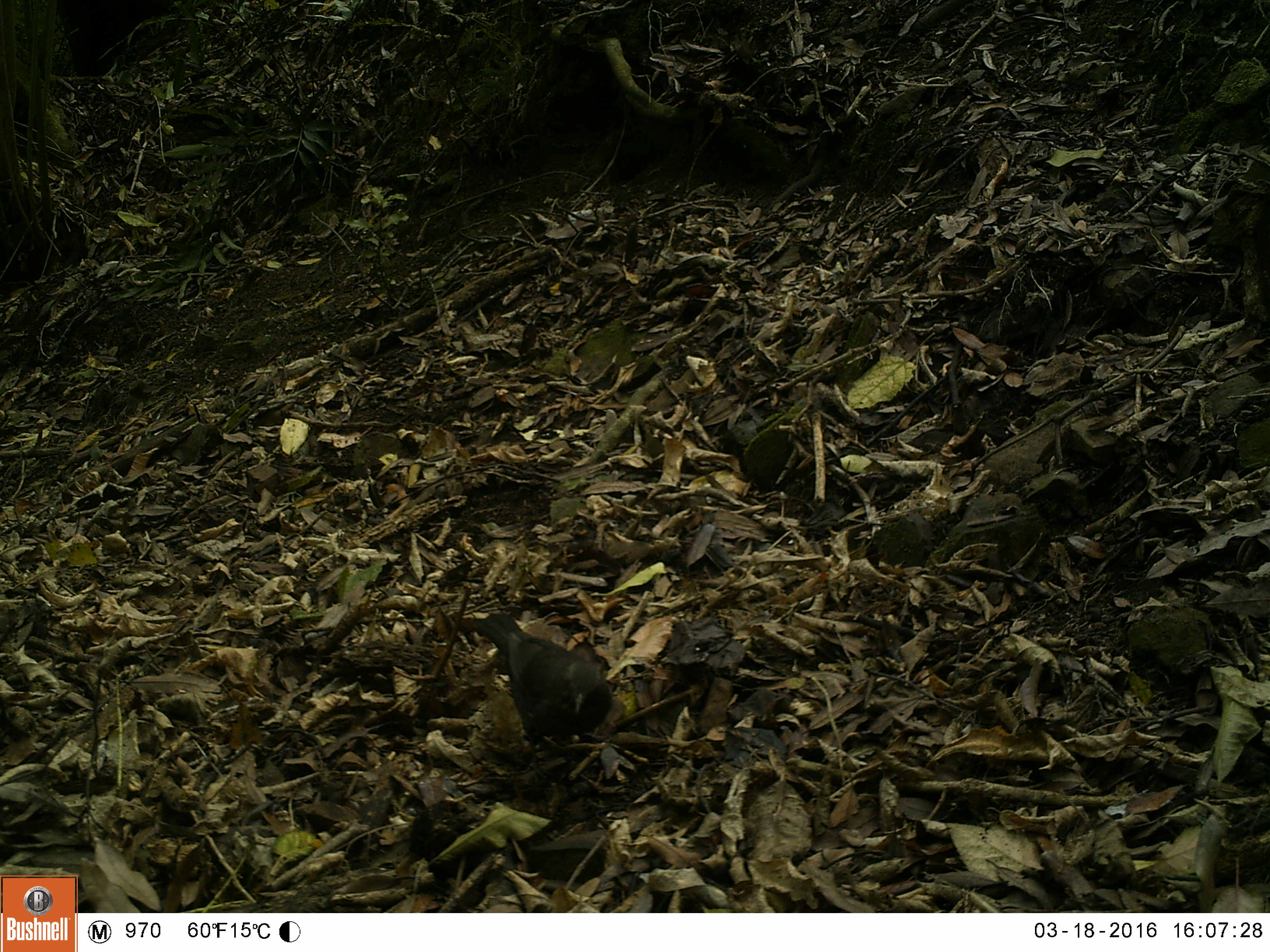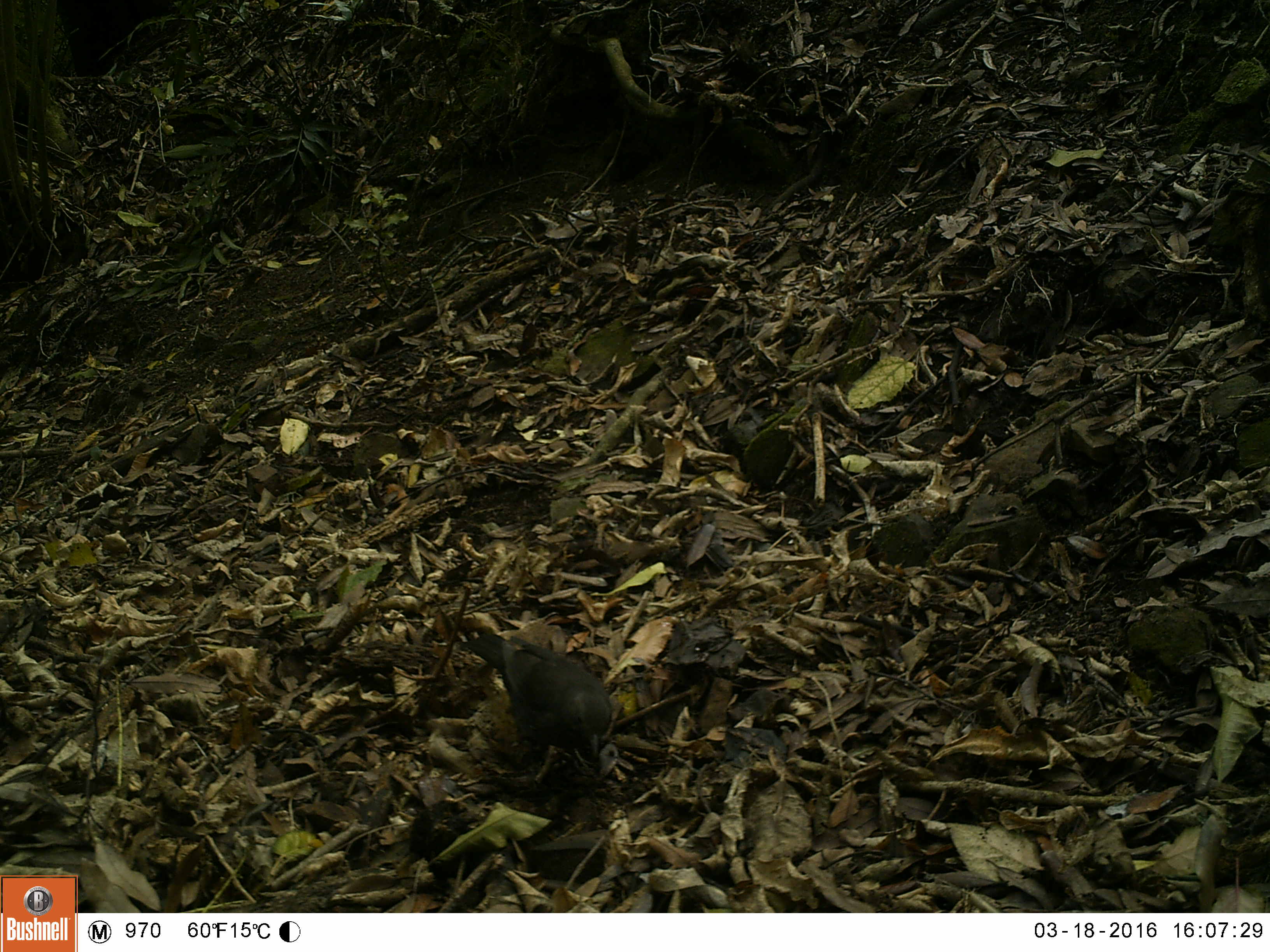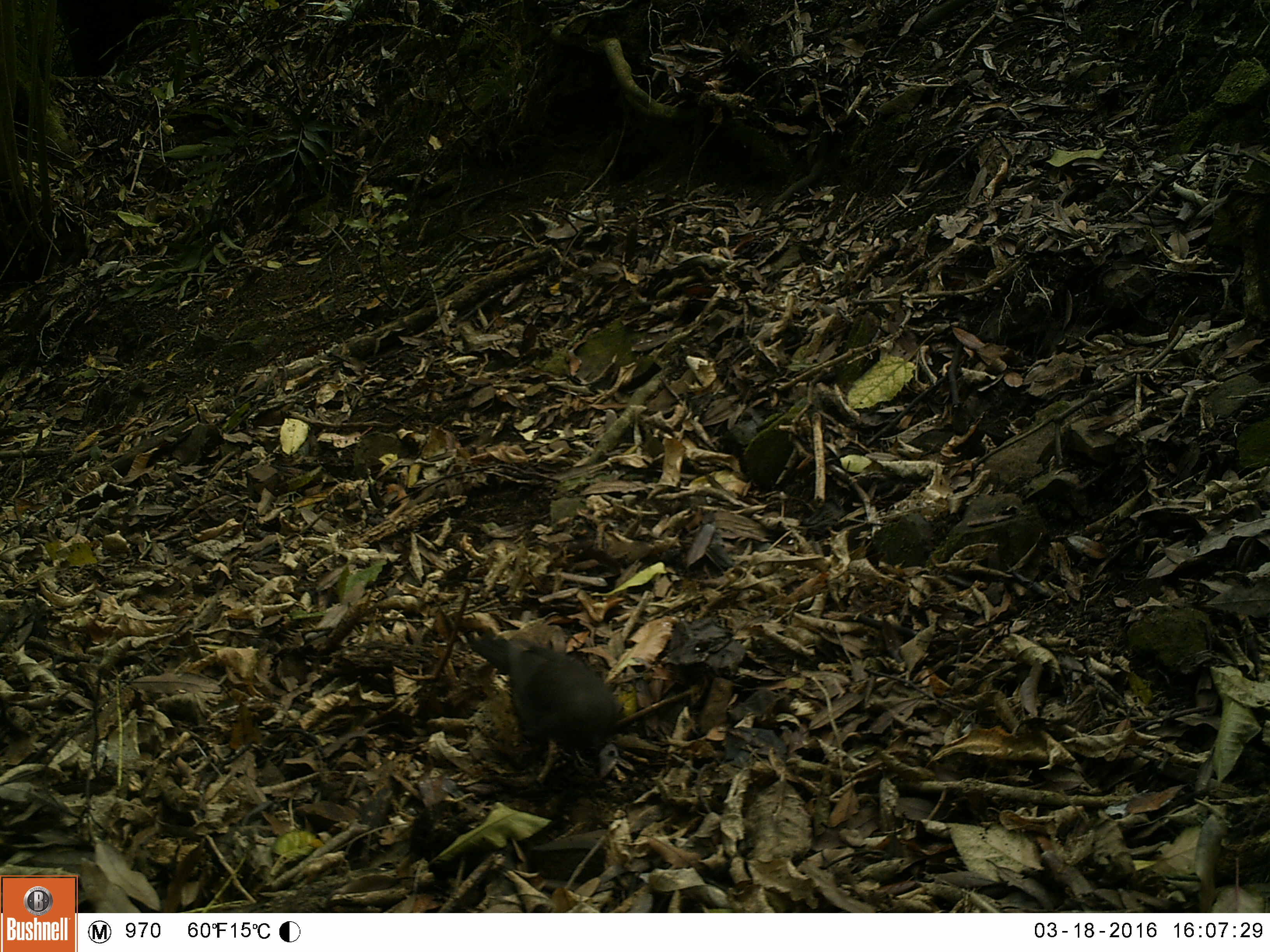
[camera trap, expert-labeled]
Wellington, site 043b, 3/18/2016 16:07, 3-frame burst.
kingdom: Animalia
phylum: Chordata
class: Aves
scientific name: Aves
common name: bird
Bird (Aves).